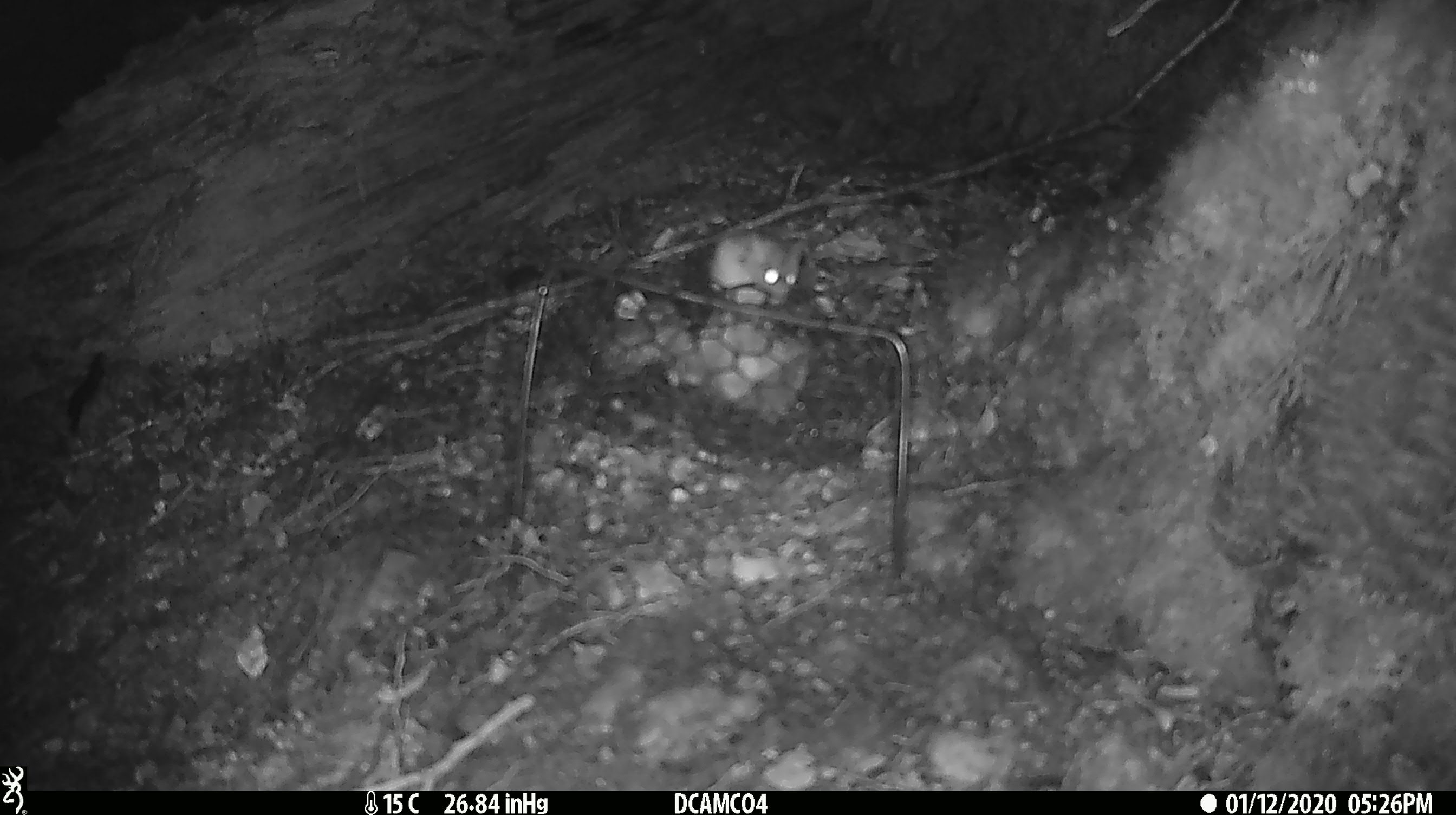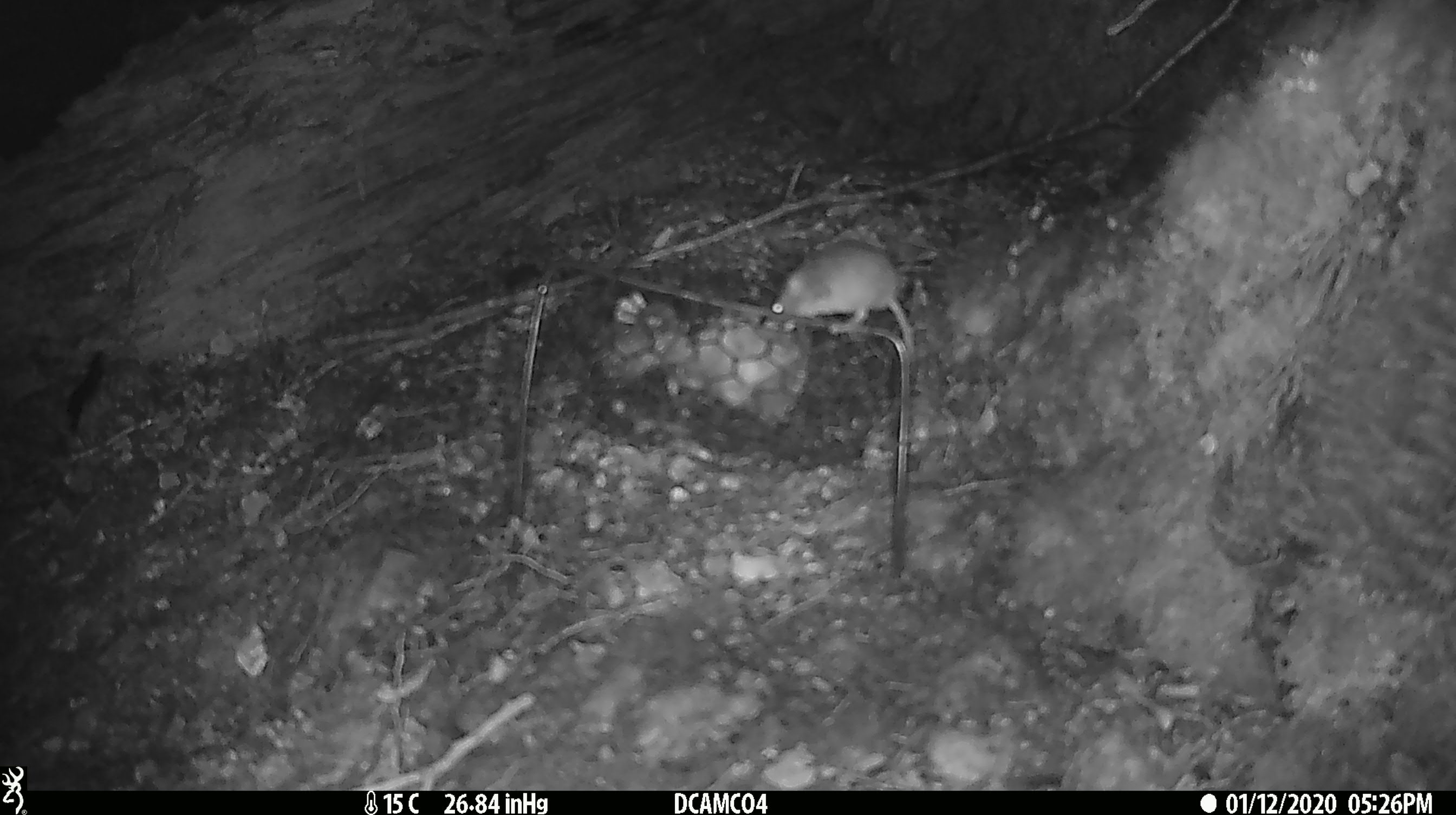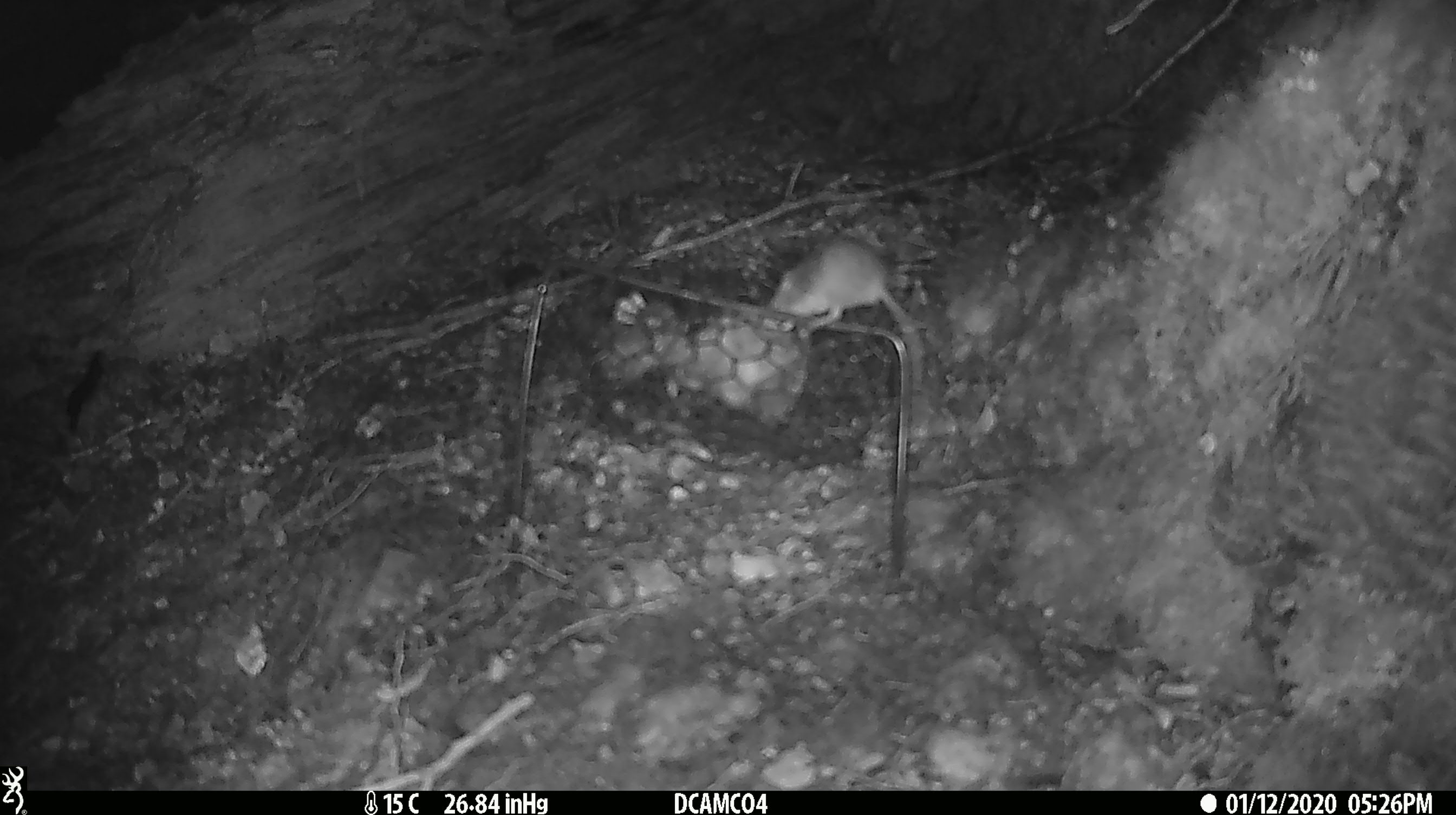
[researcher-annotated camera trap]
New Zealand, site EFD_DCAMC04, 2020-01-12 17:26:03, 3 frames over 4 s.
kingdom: Animalia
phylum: Chordata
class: Mammalia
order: Rodentia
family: Muridae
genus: Mus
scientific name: Mus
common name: mouse